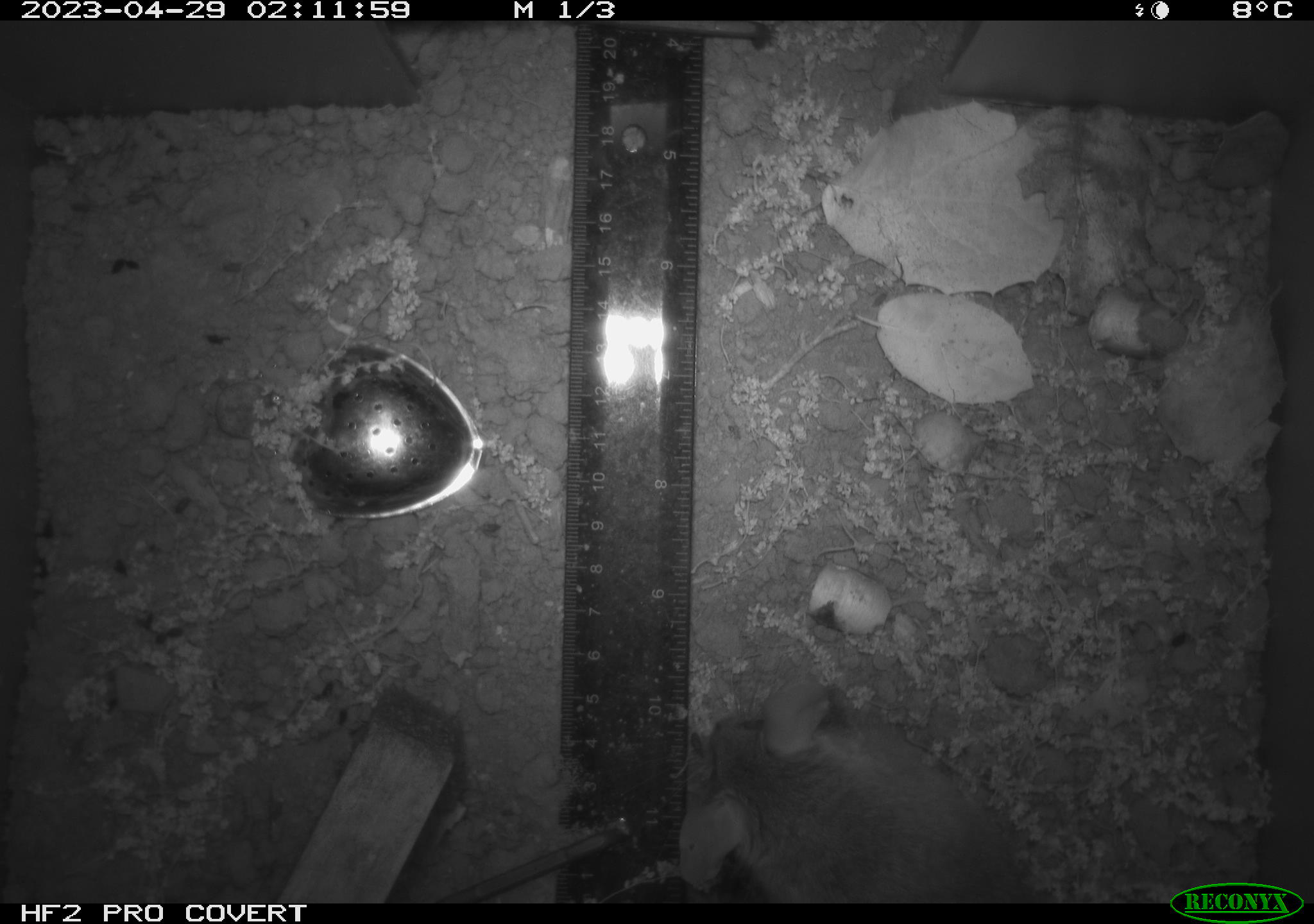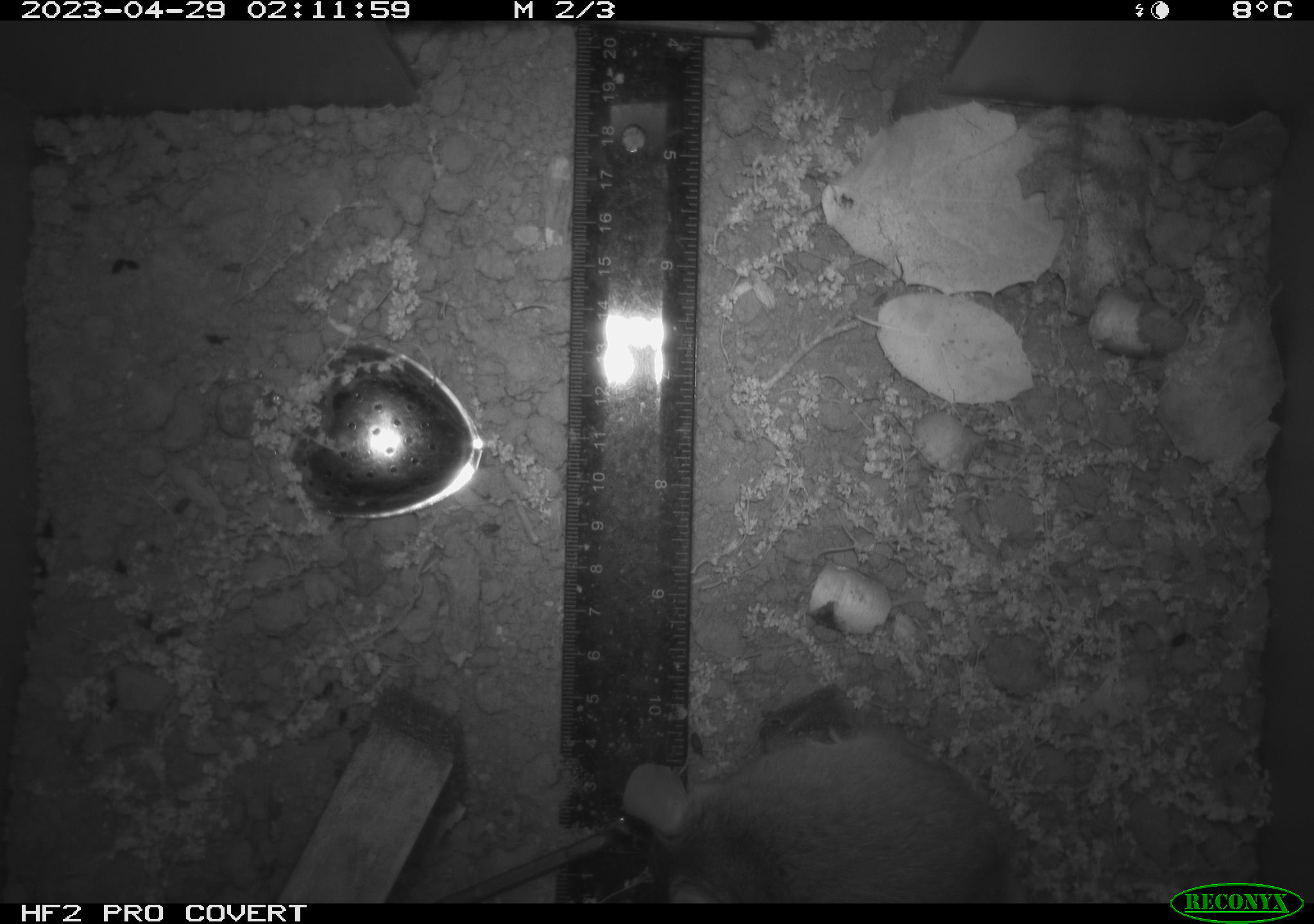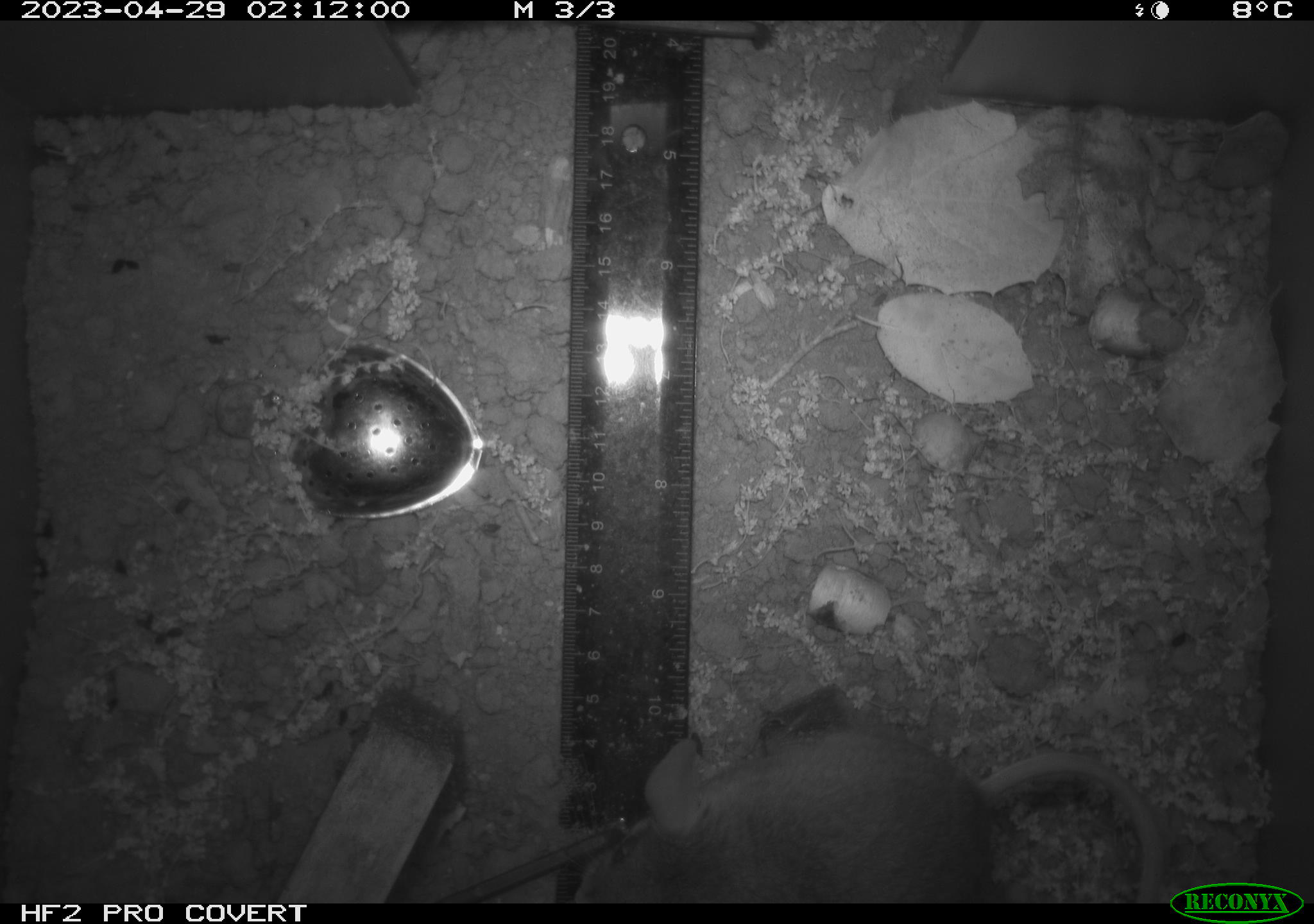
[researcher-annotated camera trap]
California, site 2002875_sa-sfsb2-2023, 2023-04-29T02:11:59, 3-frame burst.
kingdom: Animalia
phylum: Chordata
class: Mammalia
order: Rodentia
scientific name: Rodentia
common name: mouse species